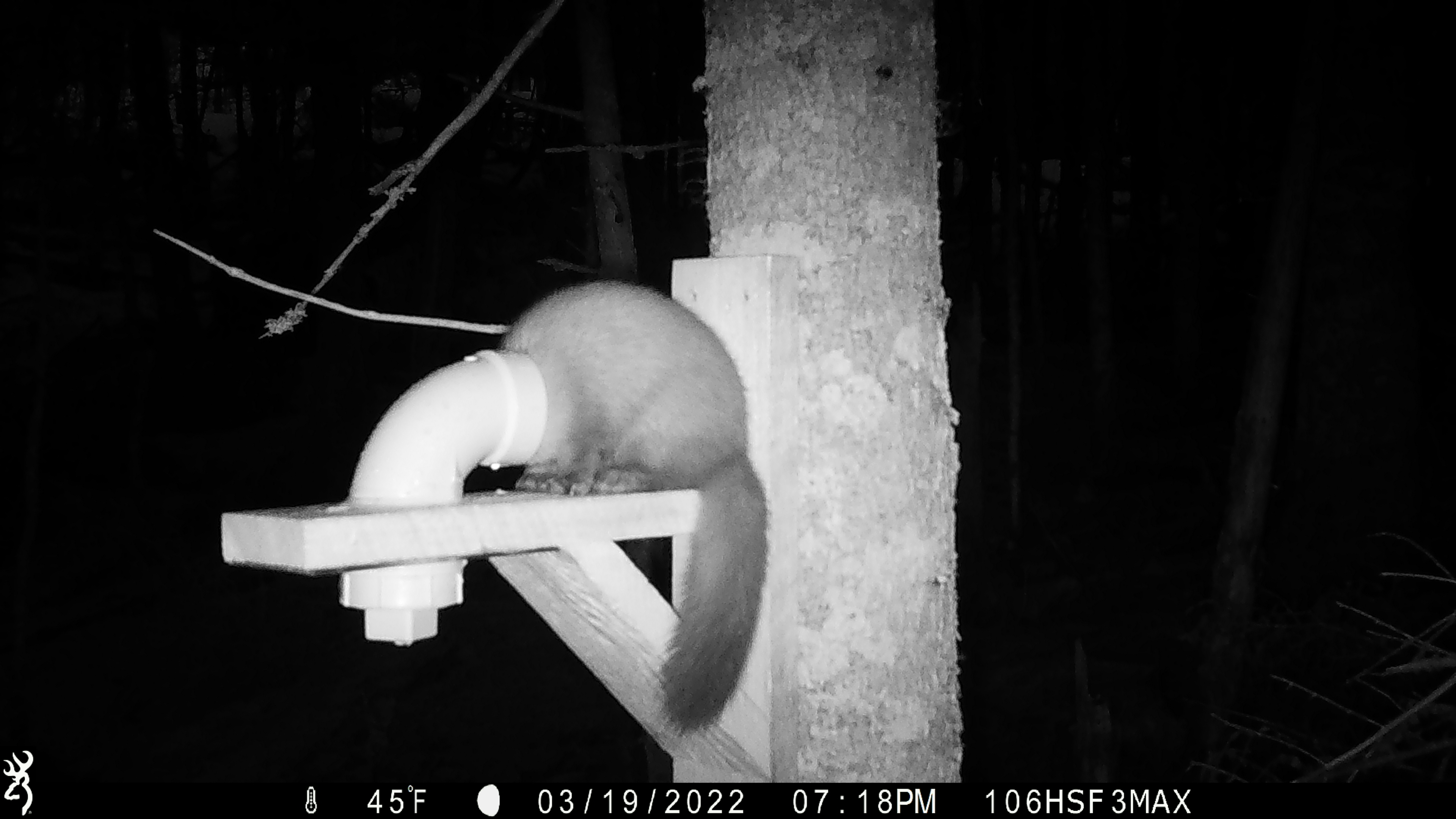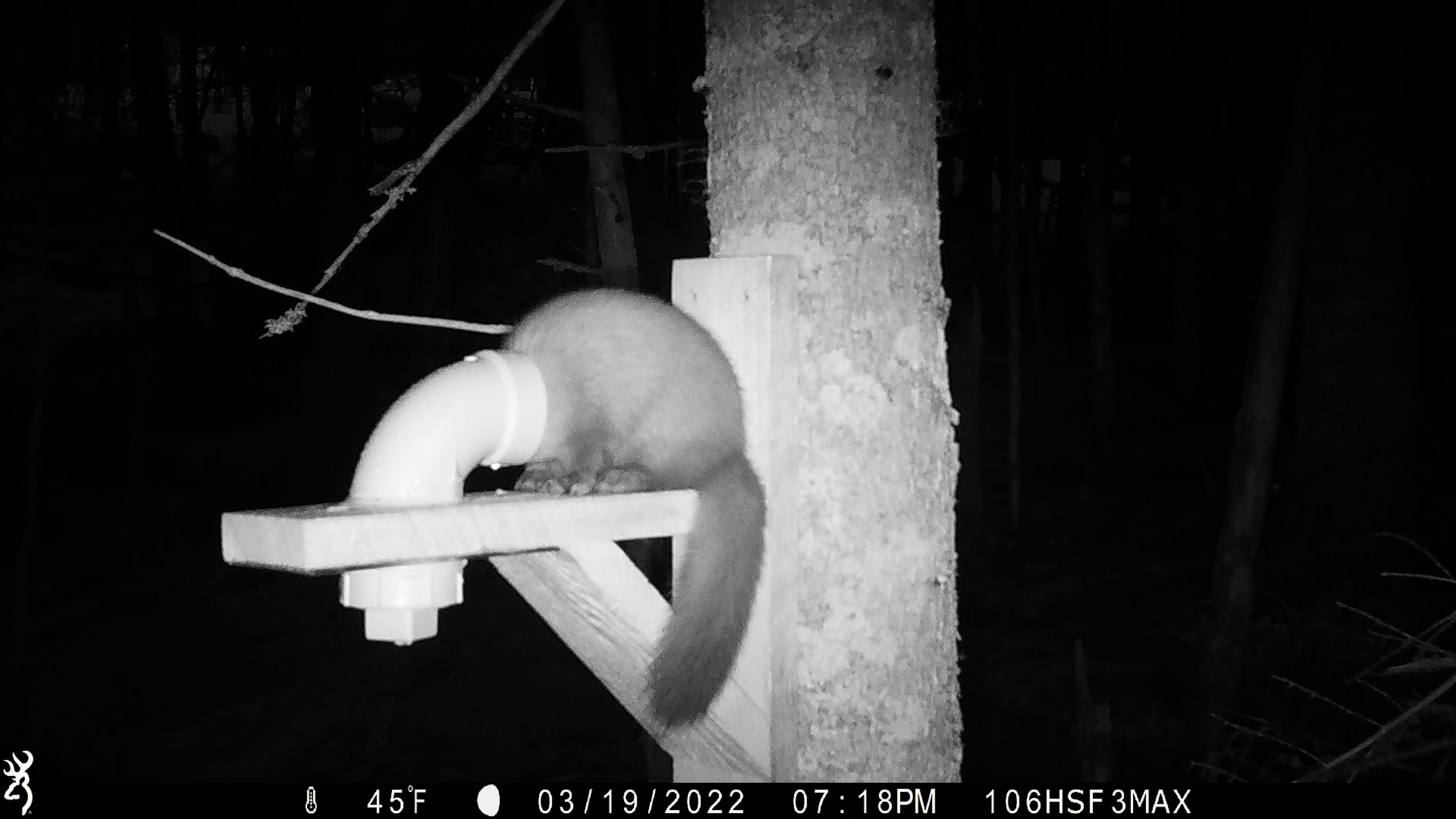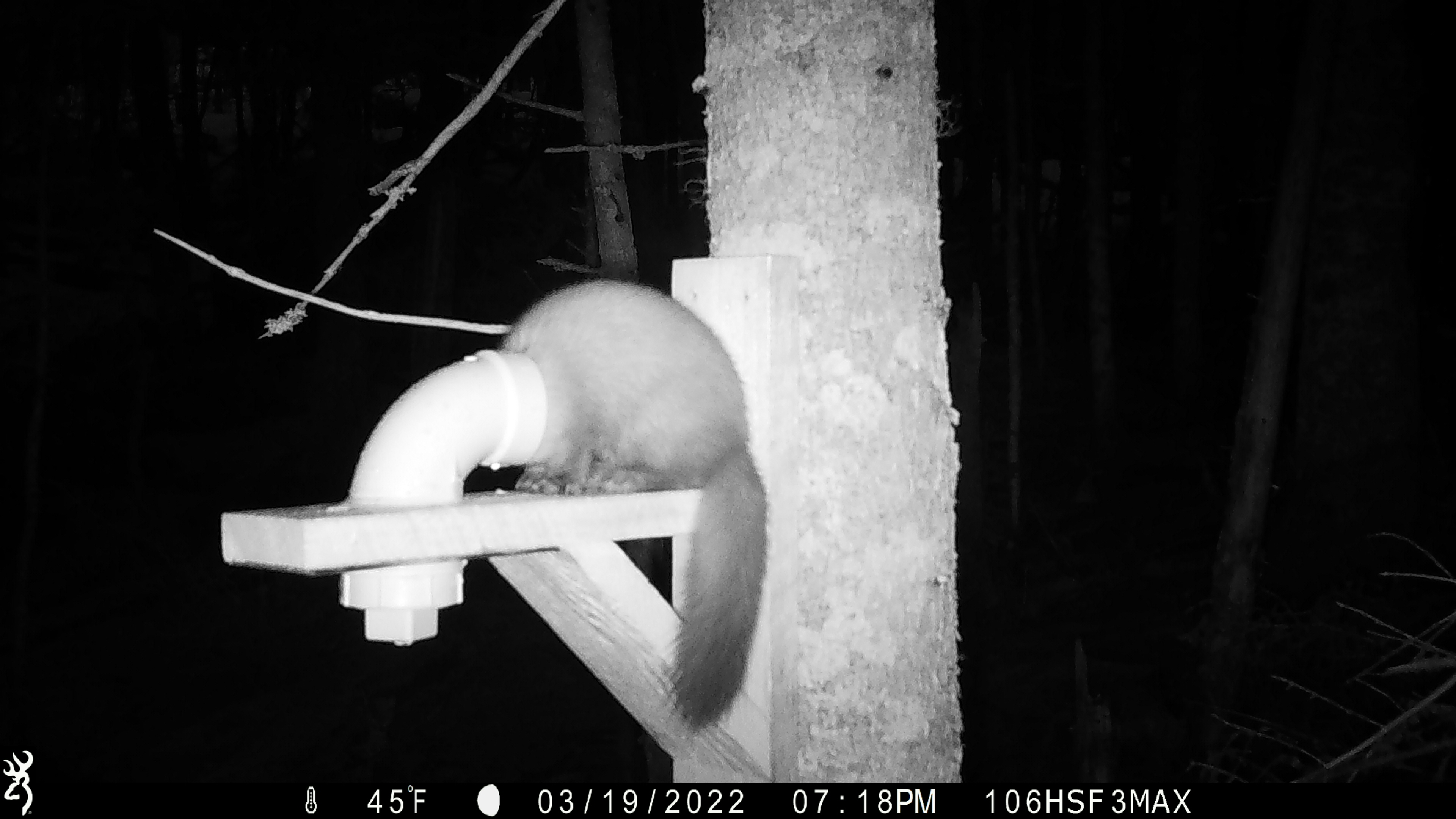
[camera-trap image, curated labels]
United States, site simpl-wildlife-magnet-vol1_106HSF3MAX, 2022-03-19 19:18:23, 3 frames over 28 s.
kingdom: Animalia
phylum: Chordata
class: Mammalia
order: Carnivora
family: Mustelidae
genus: Martes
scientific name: Martes americana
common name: american marten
American marten (Martes americana).